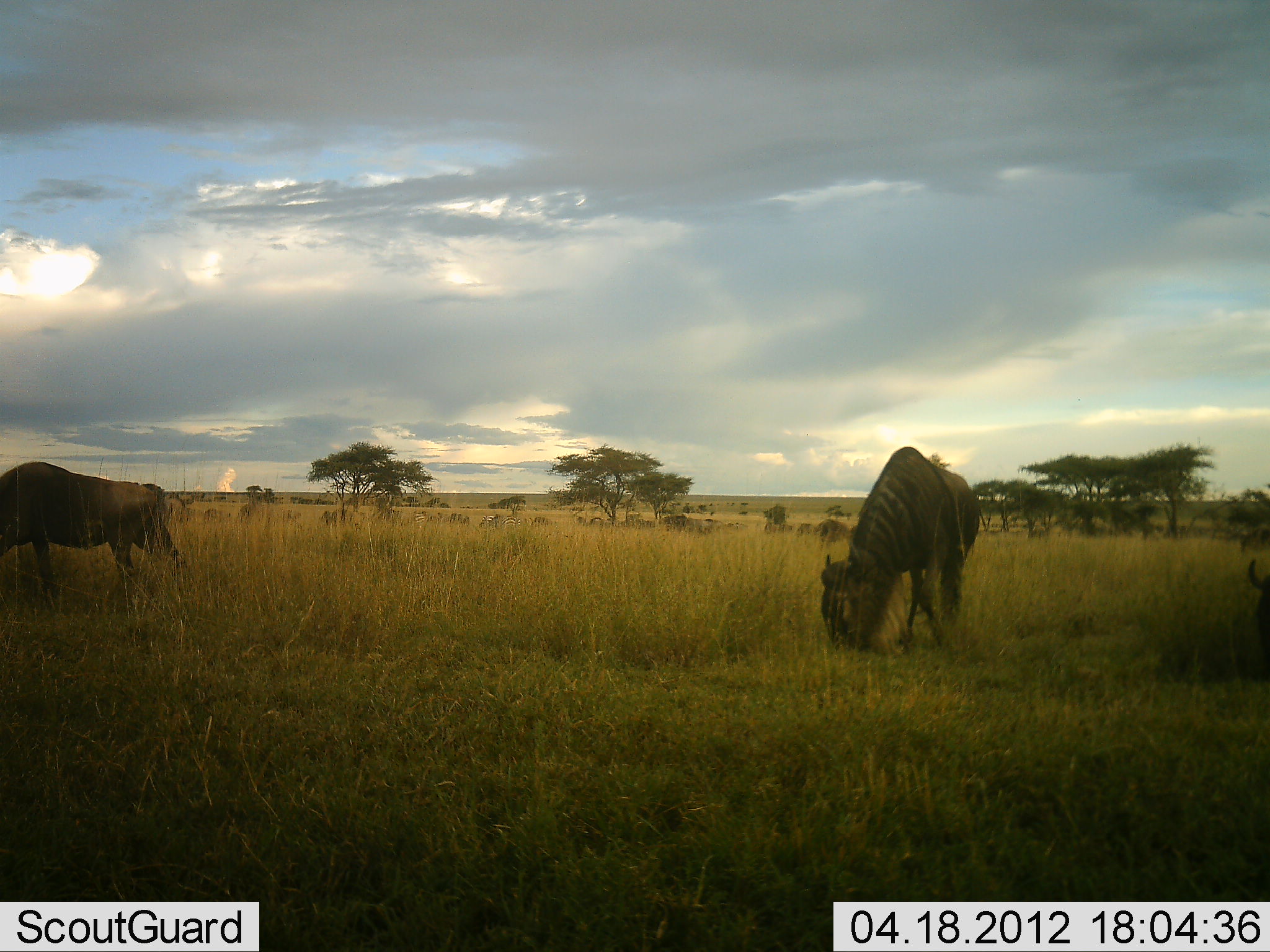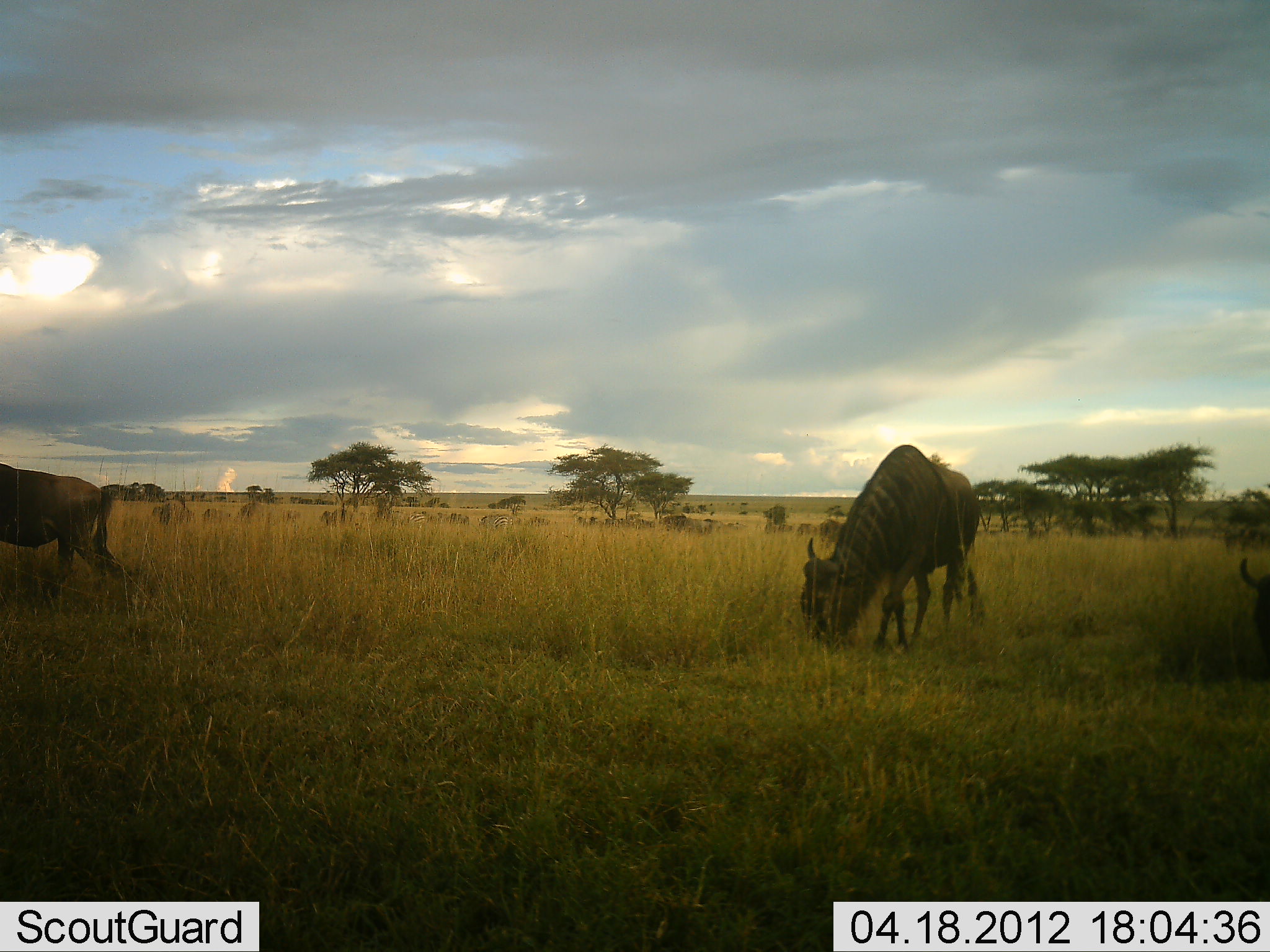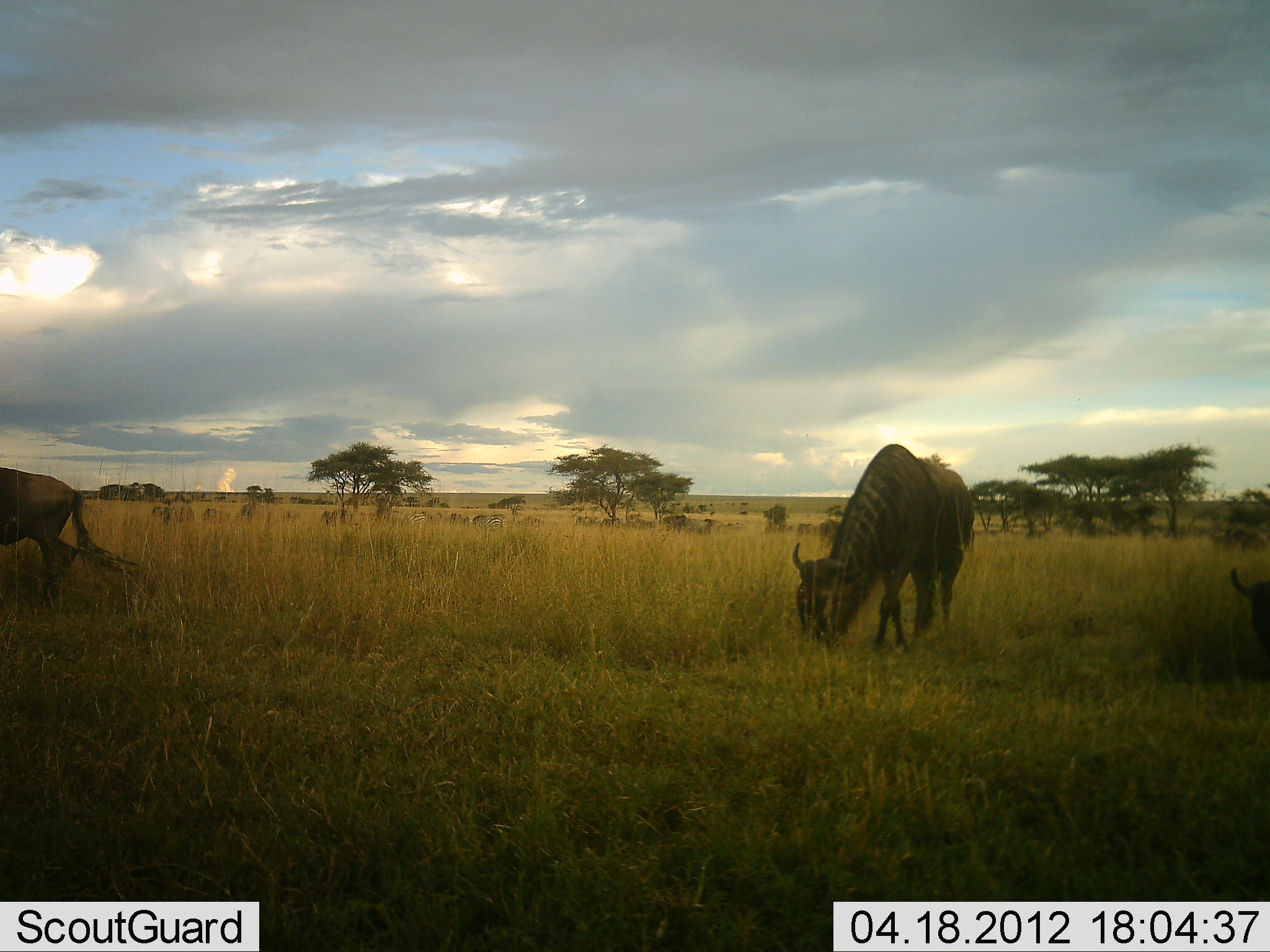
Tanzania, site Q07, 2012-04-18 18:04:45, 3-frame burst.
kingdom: Animalia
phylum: Chordata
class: Mammalia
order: Artiodactyla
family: Bovidae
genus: Connochaetes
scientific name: Connochaetes taurinus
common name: blue wildebeest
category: wildebeest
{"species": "wildebeest (blue wildebeest) (Connochaetes taurinus)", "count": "11-50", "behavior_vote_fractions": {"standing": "50%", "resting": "6%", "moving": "50%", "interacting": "0%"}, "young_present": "0%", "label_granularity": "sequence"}